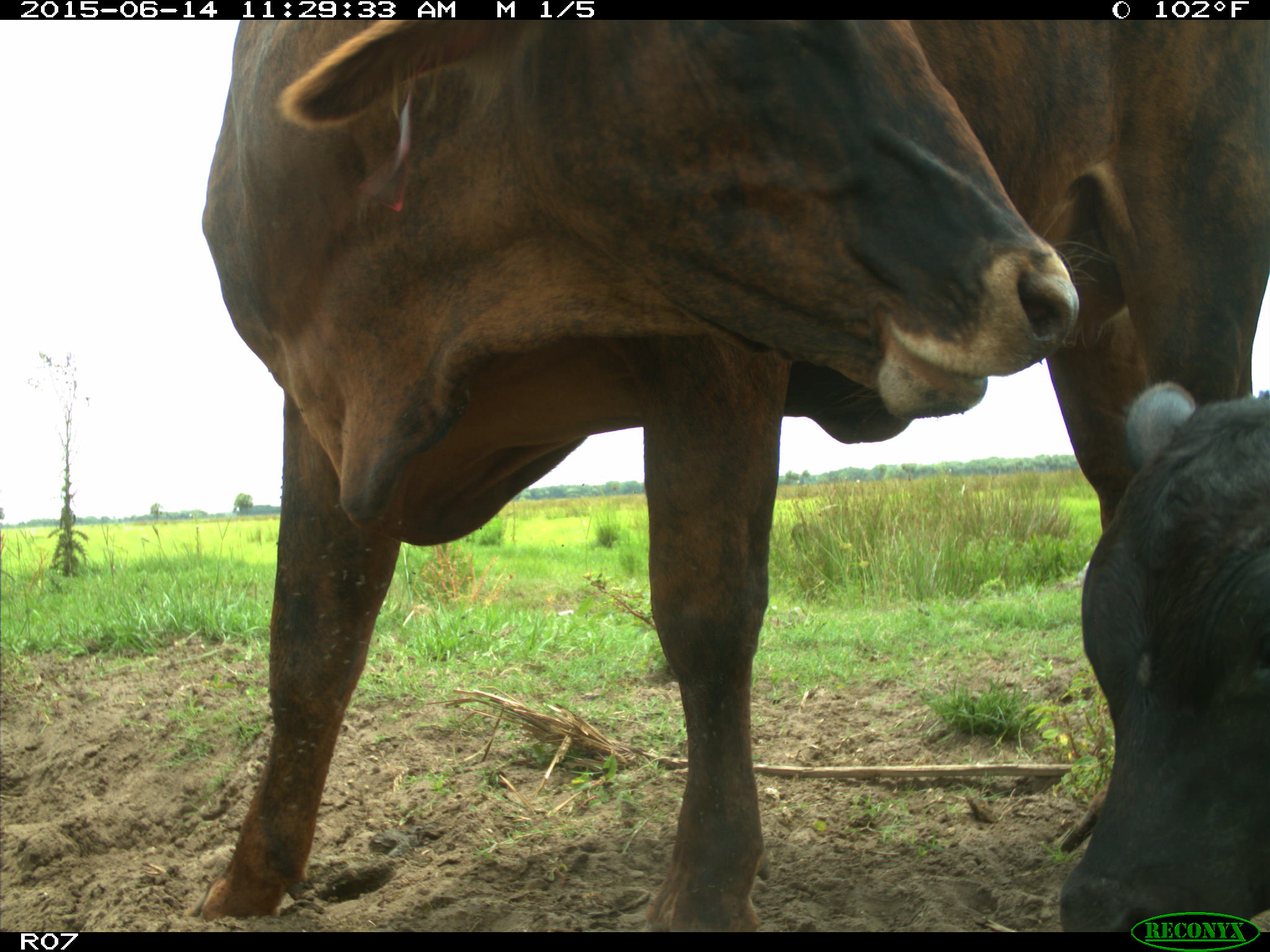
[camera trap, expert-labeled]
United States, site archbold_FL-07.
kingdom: Animalia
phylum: Chordata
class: Mammalia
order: Artiodactyla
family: Bovidae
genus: Bos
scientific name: Bos taurus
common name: domestic cow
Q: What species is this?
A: Bos taurus (domestic cow).